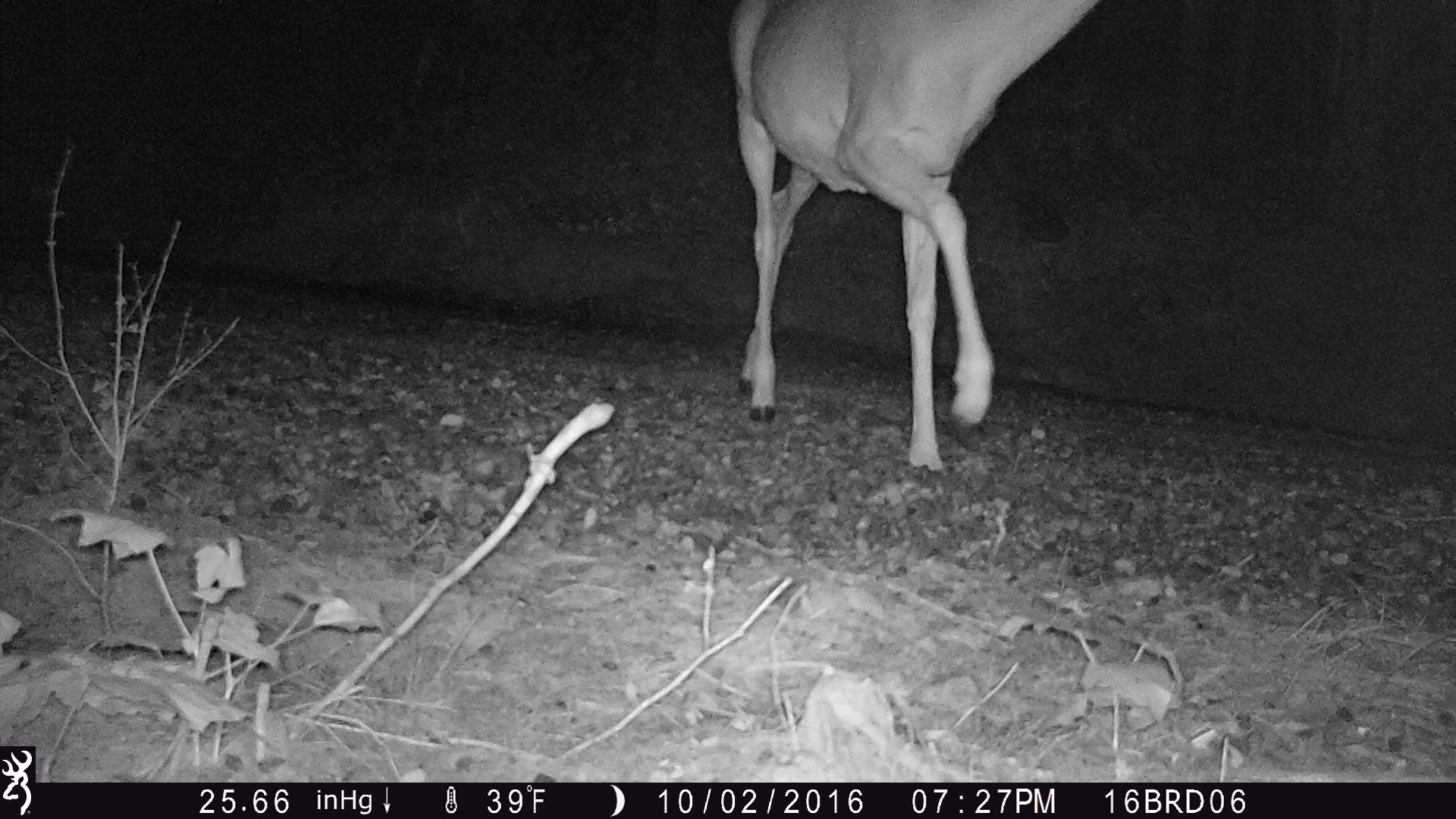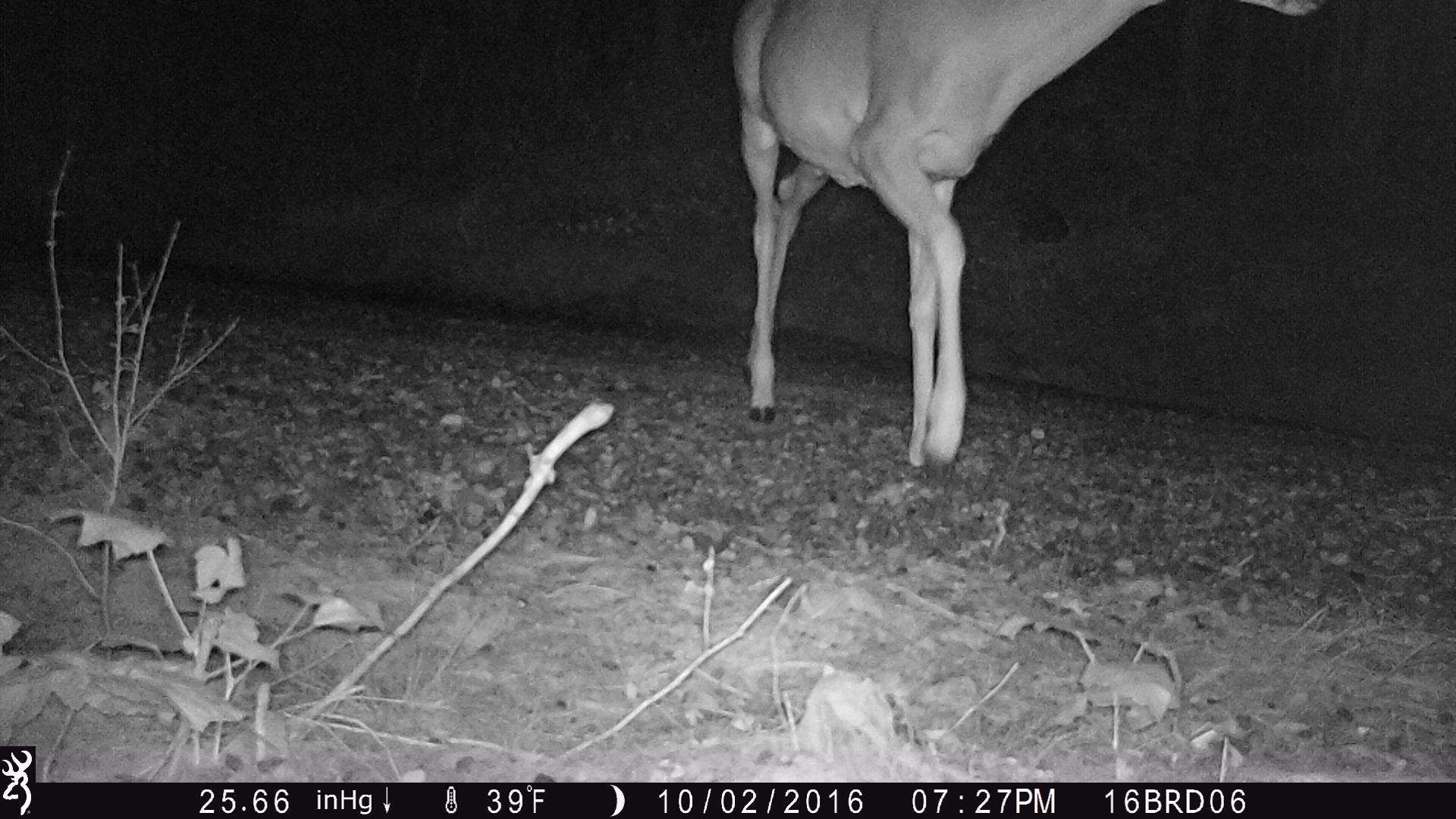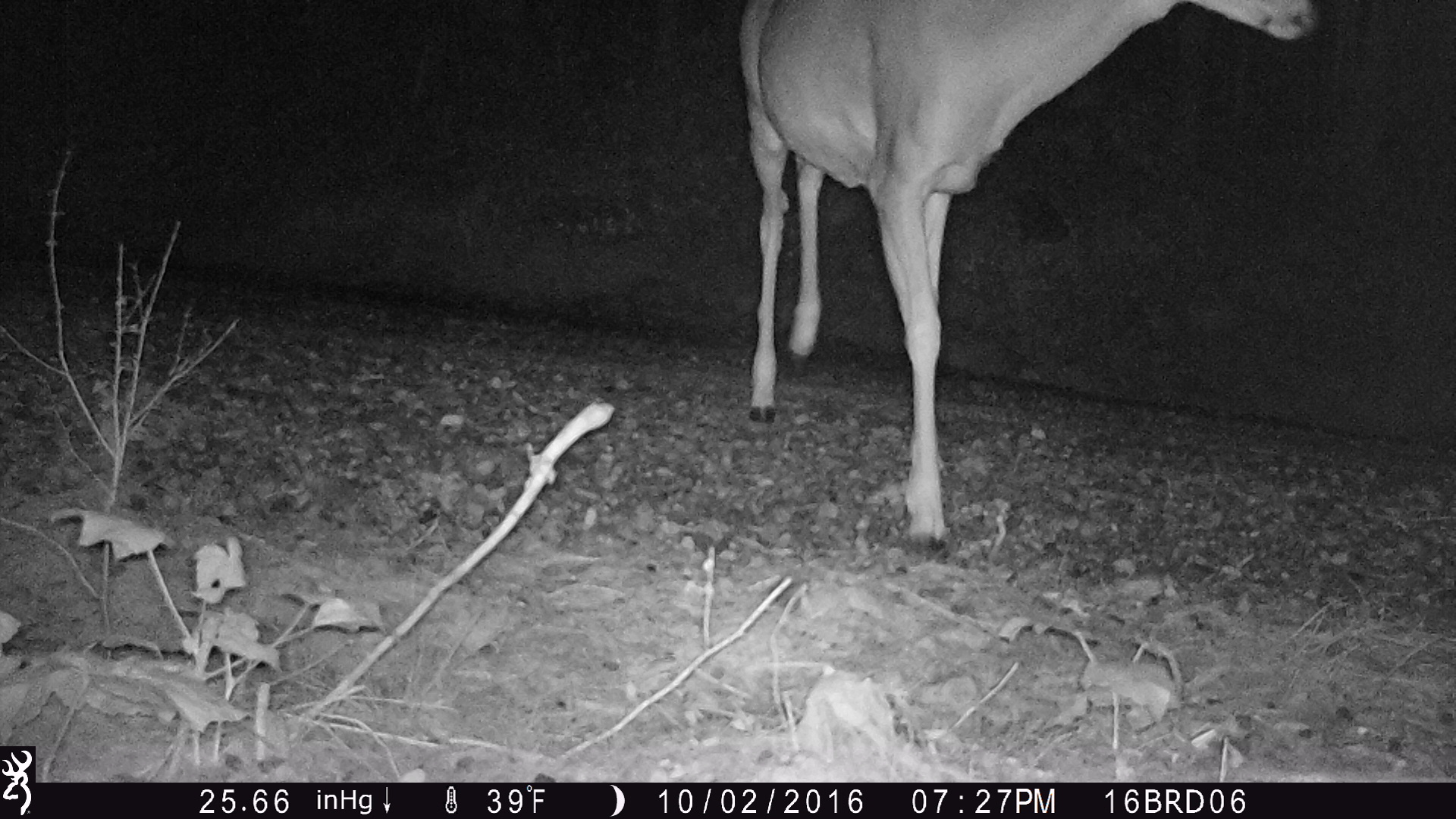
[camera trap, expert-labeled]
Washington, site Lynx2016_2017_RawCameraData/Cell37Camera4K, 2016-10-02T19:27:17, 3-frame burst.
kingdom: Animalia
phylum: Chordata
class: Mammalia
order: Artiodactyla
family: Cervidae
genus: Odocoileus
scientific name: Odocoileus virginianus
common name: white-tailed deer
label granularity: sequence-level